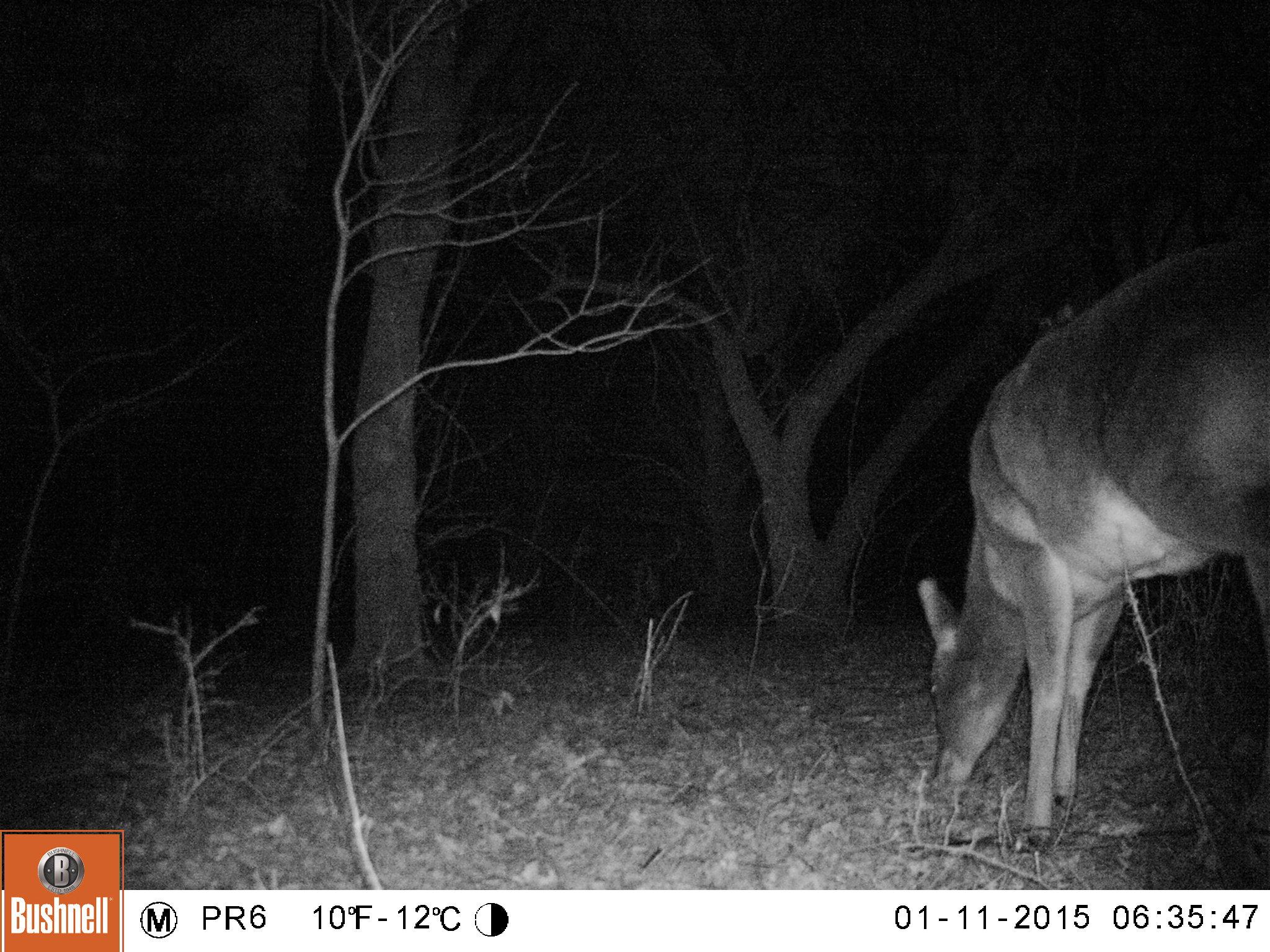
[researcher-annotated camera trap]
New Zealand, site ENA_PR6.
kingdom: Animalia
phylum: Chordata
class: Mammalia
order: Artiodactyla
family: Cervidae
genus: Odocoileus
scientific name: Odocoileus virginianus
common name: white-tailed deer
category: white tailed deer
White tailed deer (white-tailed deer) (Odocoileus virginianus).